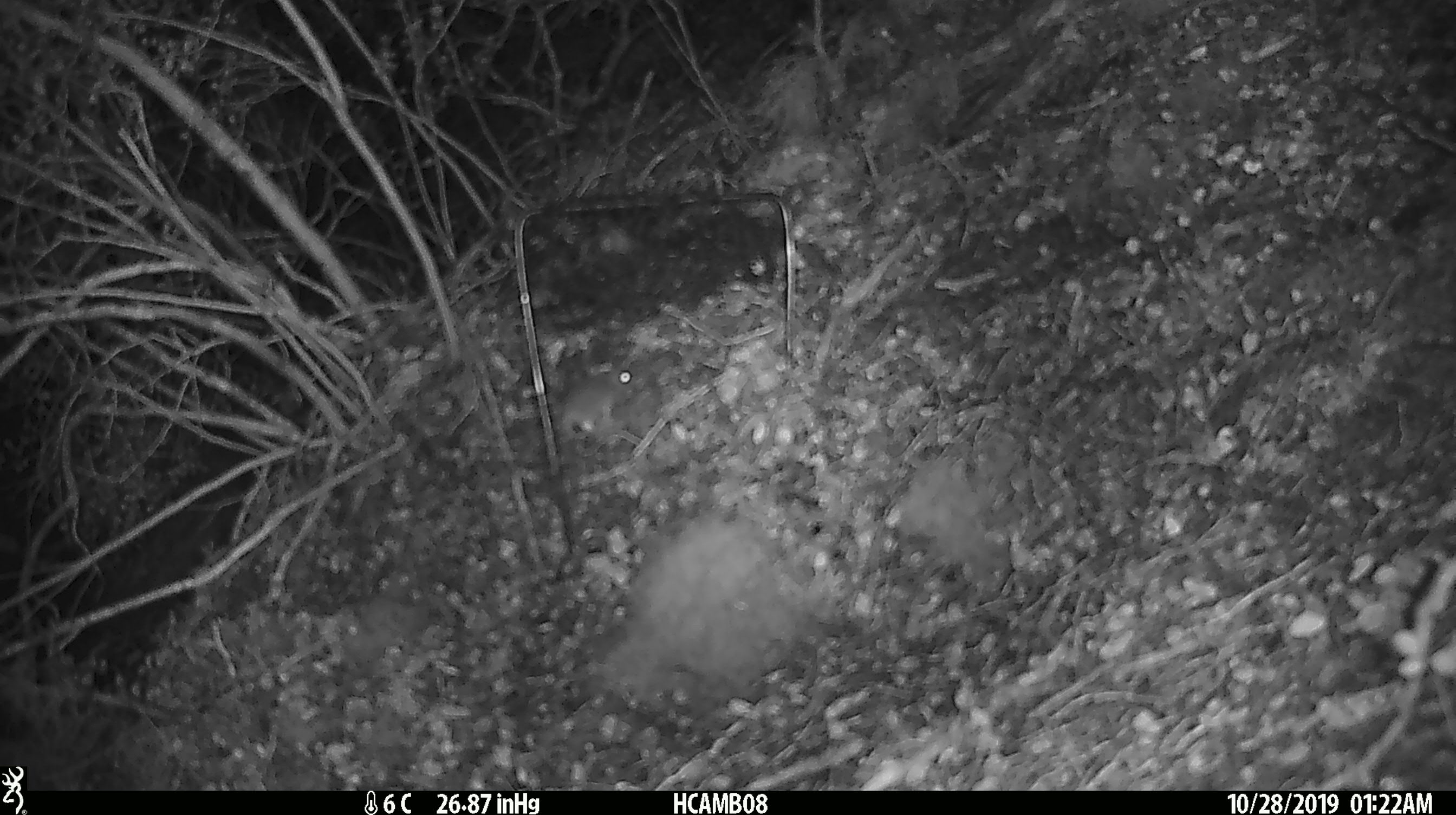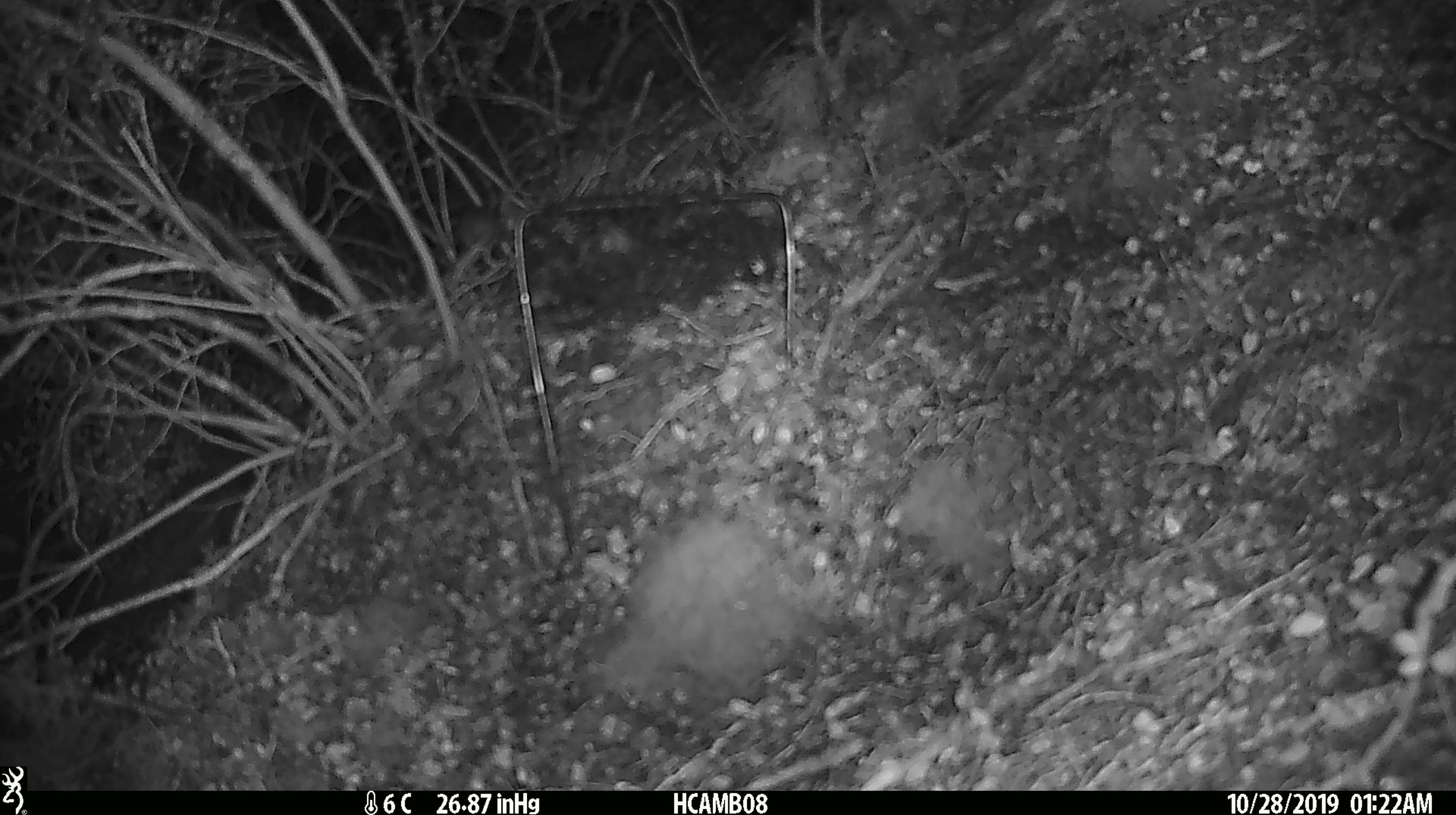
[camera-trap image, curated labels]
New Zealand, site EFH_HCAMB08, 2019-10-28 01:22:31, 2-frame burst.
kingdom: Animalia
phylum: Chordata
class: Mammalia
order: Rodentia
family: Muridae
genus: Mus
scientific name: Mus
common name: mouse